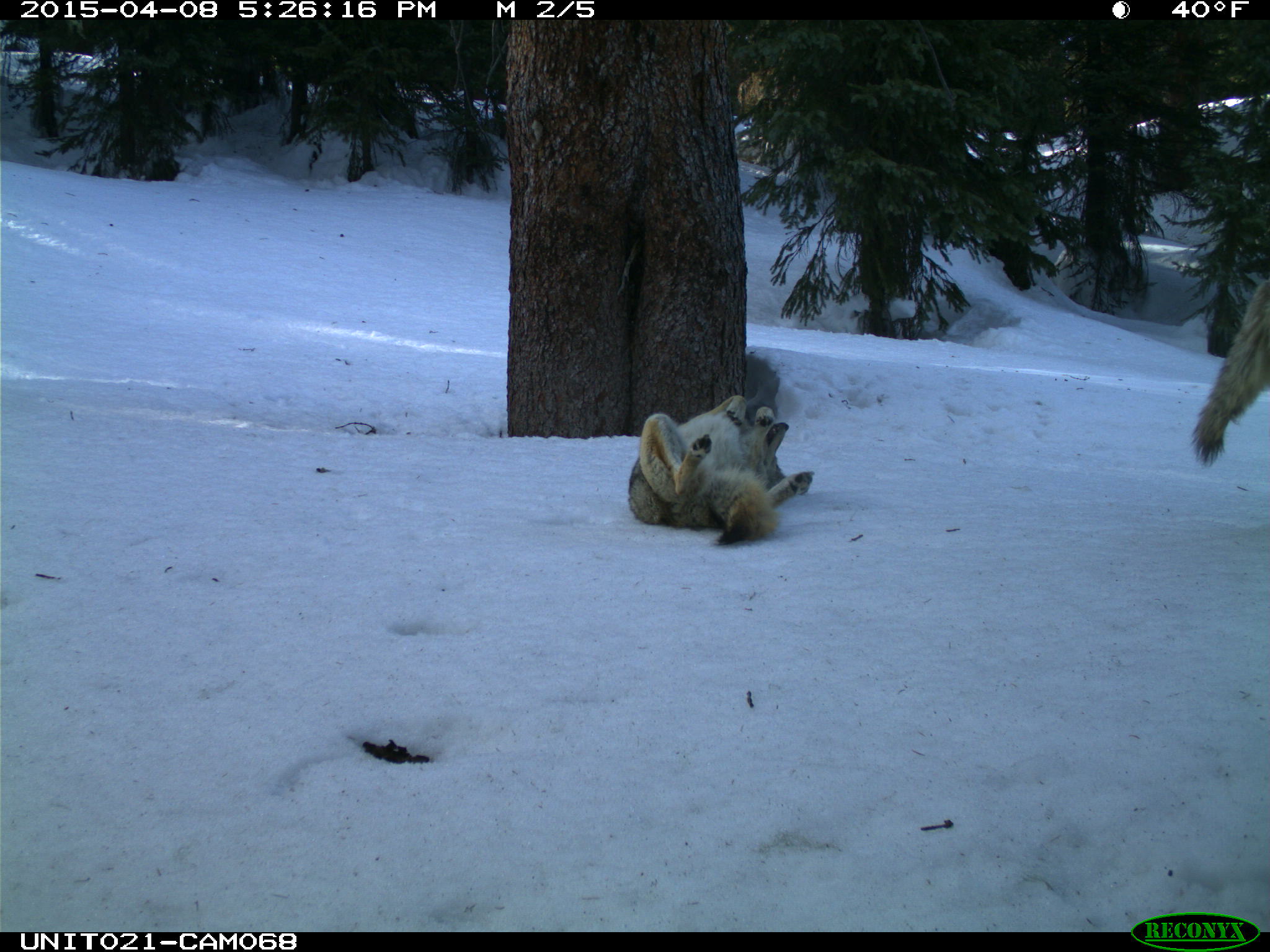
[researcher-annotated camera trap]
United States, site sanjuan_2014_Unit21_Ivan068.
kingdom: Animalia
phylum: Chordata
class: Mammalia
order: Carnivora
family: Canidae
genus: Canis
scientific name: Canis latrans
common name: coyote